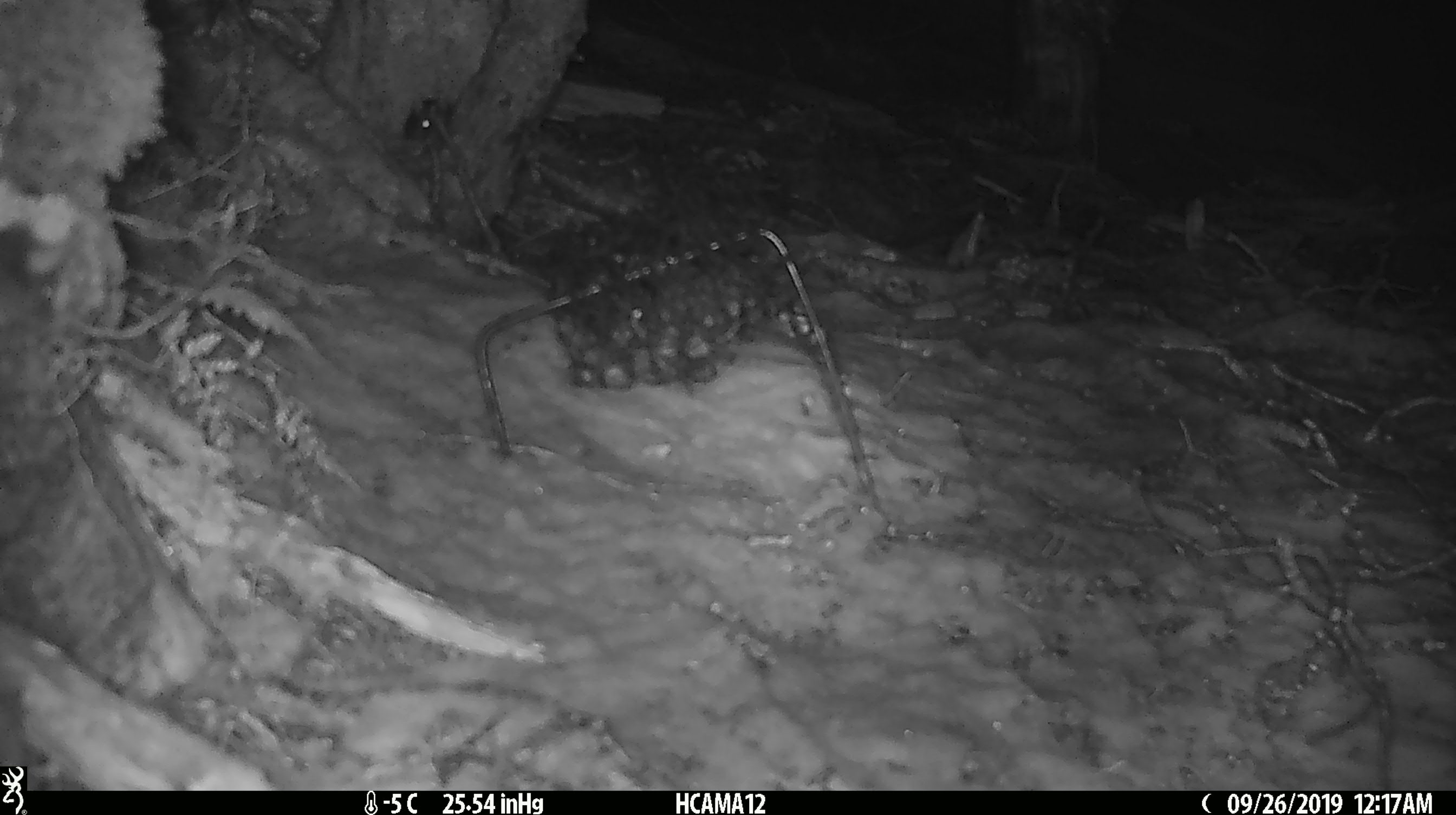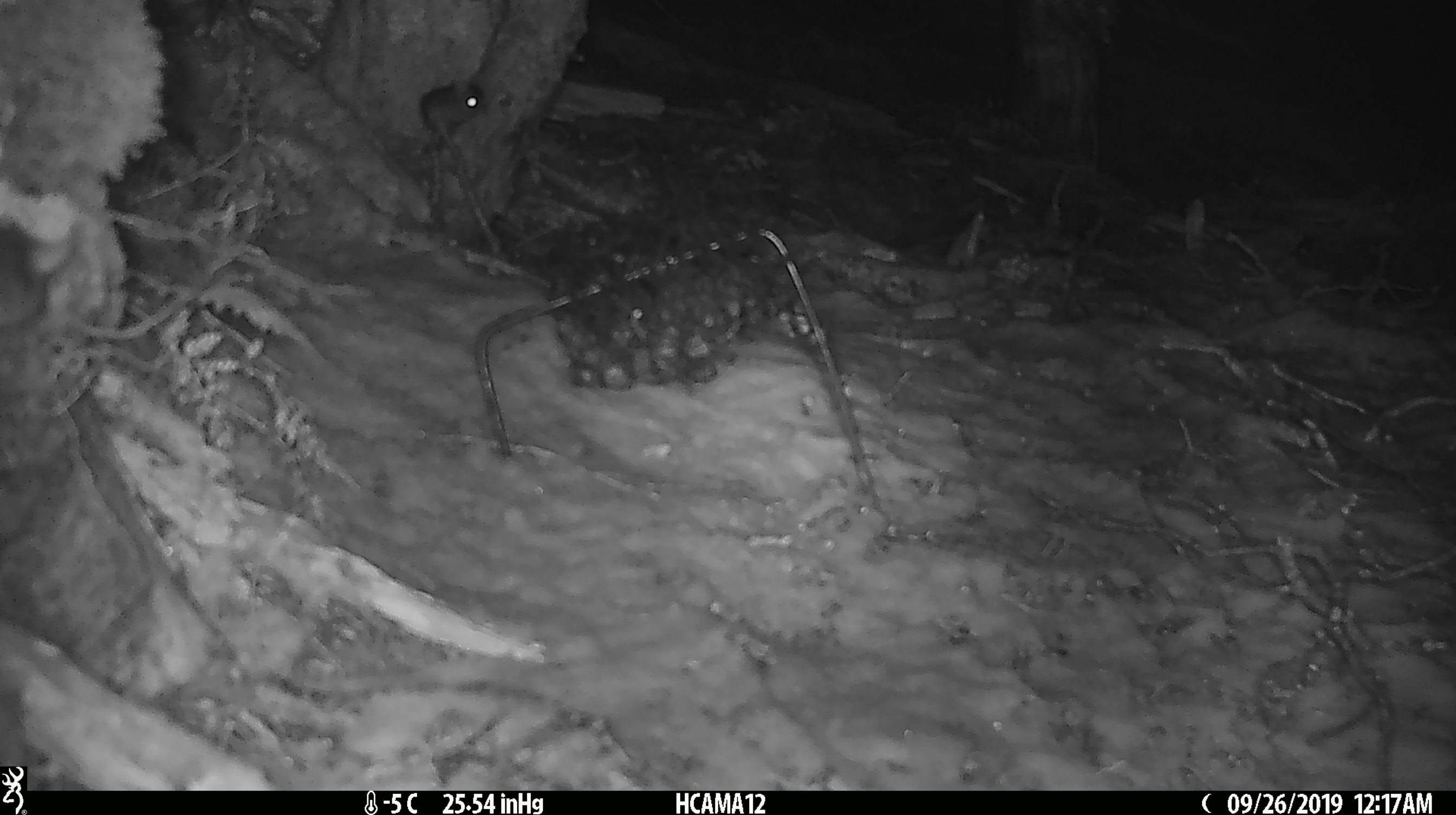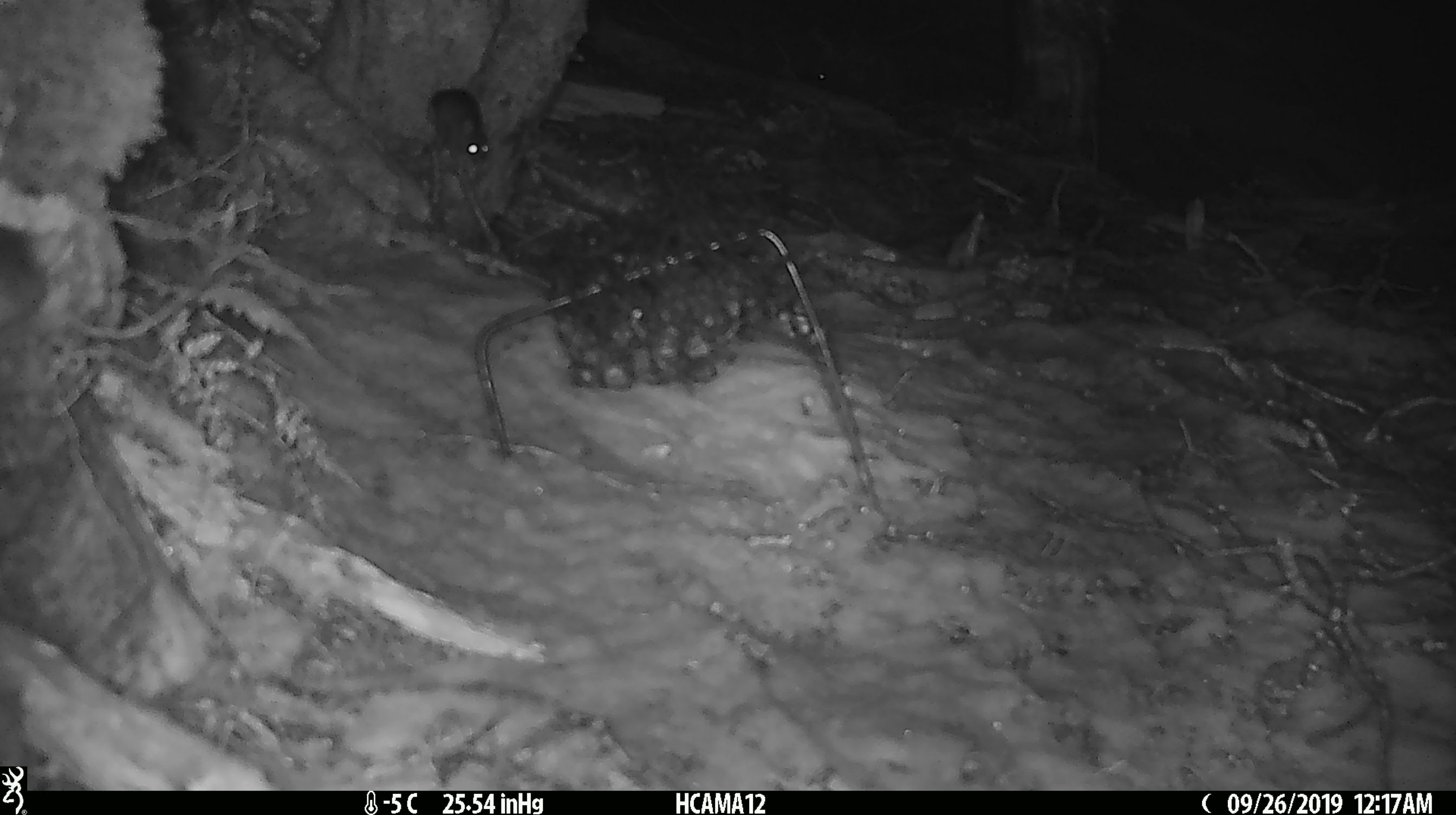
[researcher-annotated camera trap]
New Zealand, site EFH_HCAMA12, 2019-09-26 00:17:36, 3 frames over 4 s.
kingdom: Animalia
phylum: Chordata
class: Mammalia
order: Rodentia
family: Muridae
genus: Mus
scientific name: Mus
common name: mouse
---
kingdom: Animalia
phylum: Chordata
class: Mammalia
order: Rodentia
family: Muridae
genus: Rattus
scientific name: Rattus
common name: rat